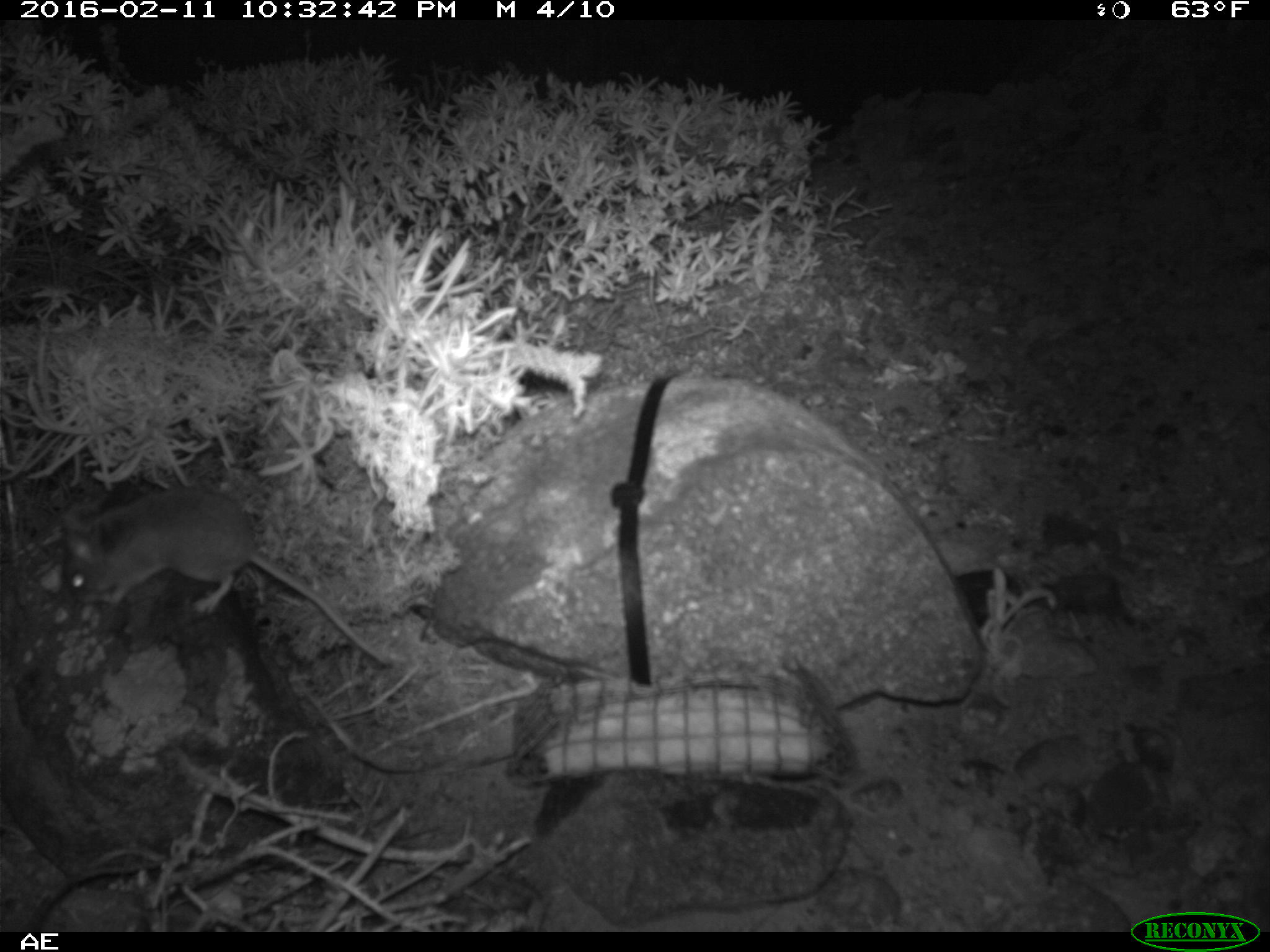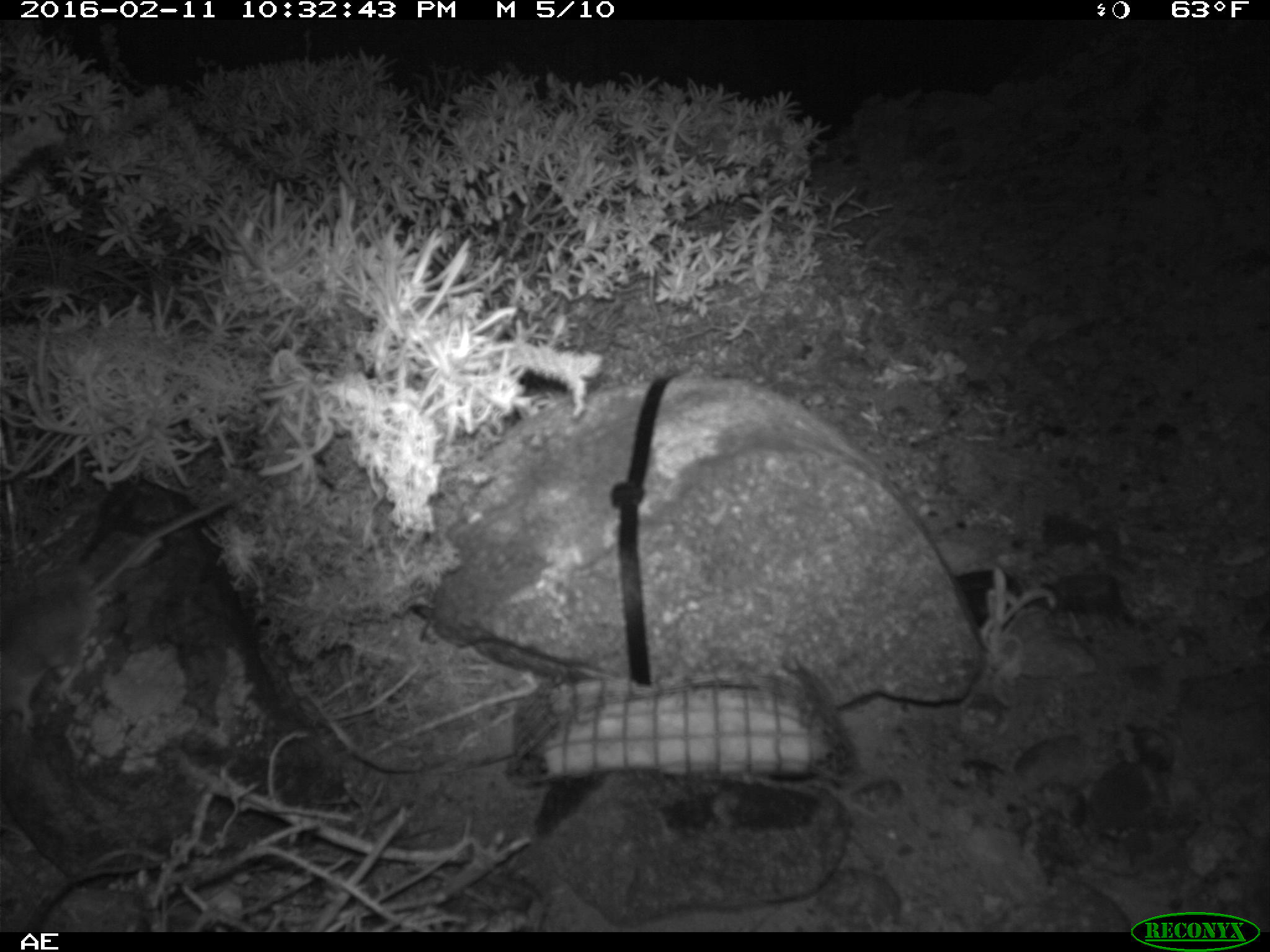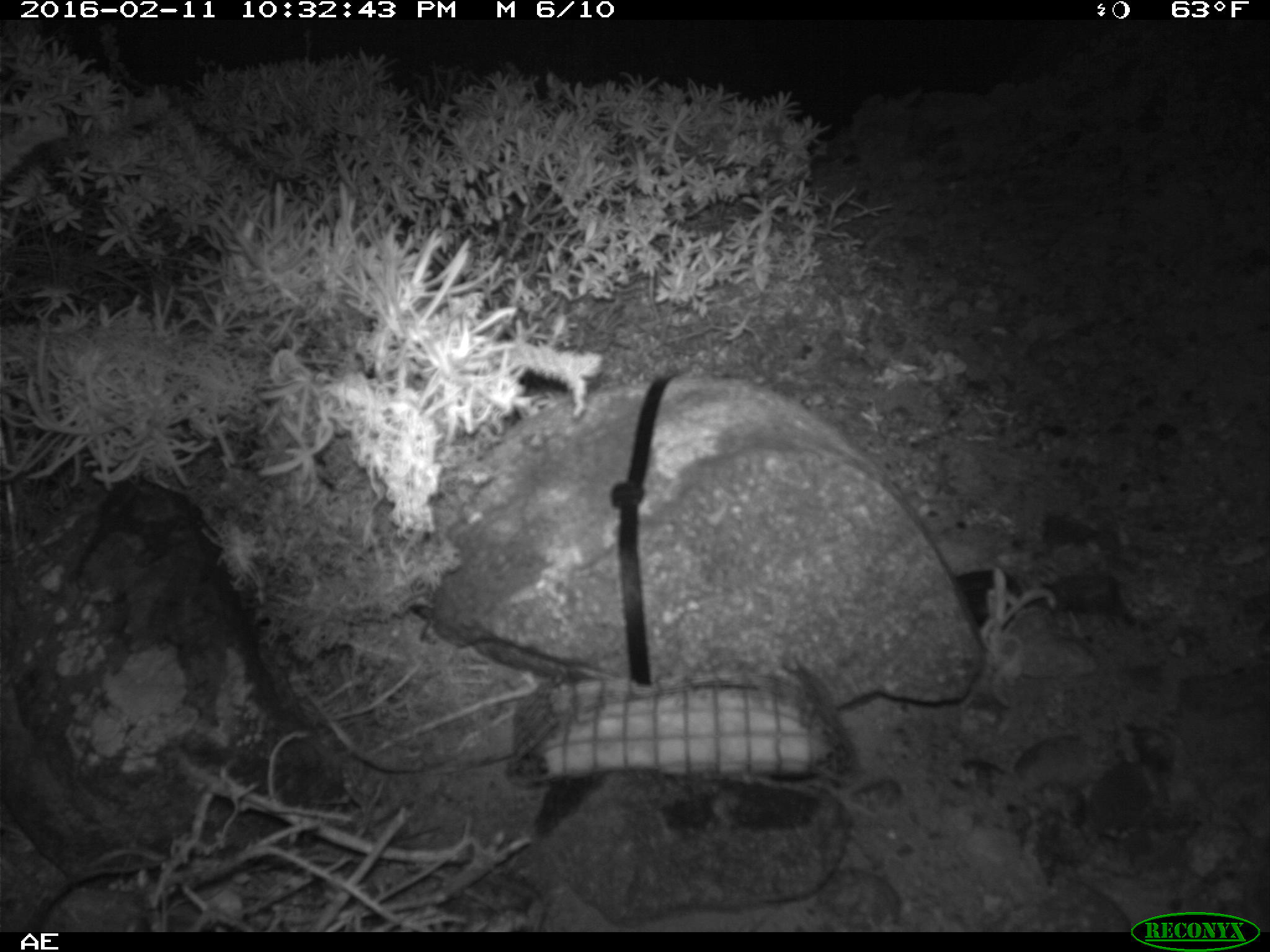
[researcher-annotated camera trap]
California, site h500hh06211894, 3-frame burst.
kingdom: Animalia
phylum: Chordata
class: Mammalia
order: Rodentia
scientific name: Rodentia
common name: rodent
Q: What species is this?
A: Rodent (Rodentia).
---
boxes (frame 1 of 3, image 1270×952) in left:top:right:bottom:
rodent: 55:484:393:669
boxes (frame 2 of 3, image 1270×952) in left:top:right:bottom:
rodent: 0:485:260:734